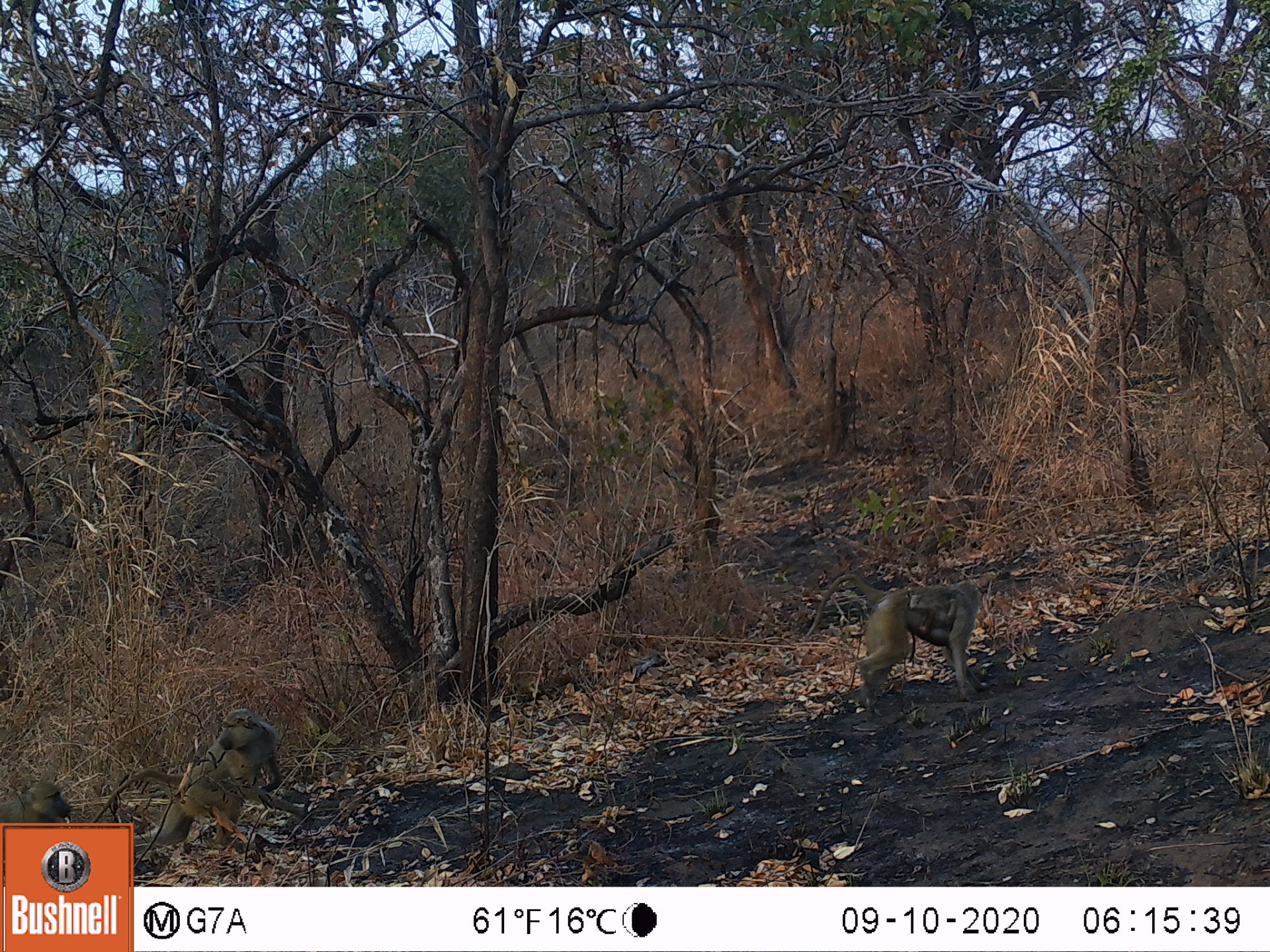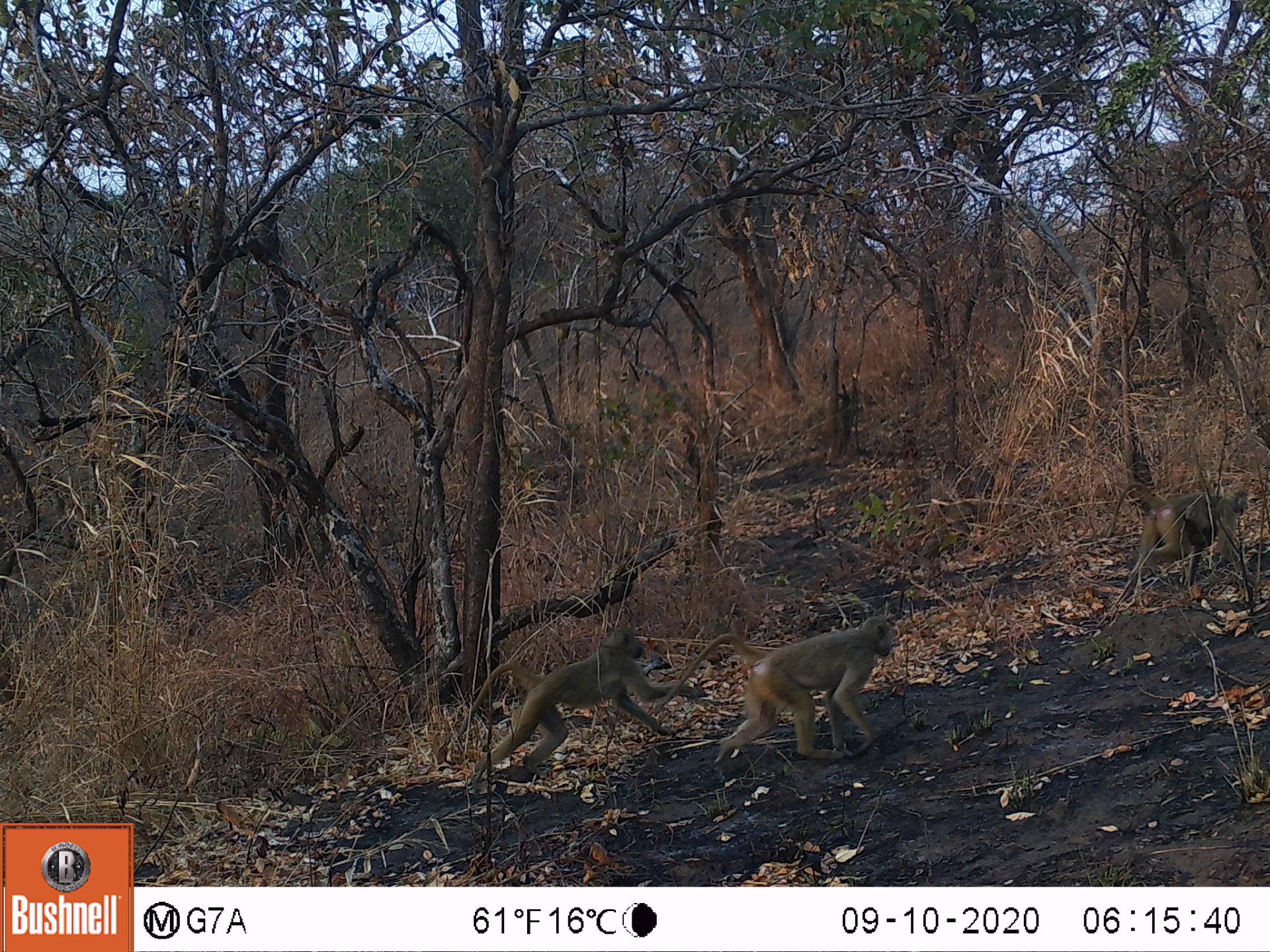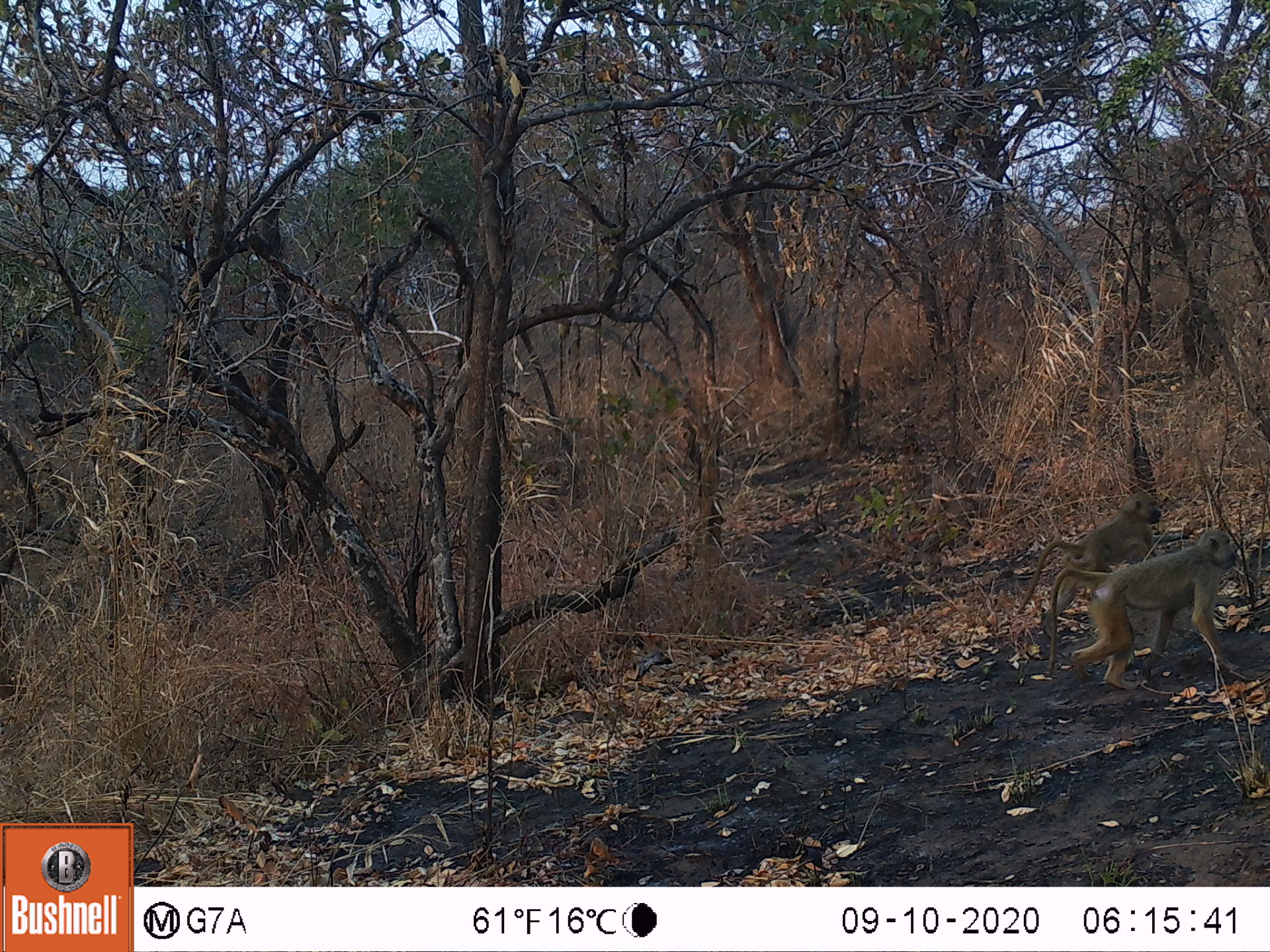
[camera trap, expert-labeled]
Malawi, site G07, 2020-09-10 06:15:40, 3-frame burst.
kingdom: Animalia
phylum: Chordata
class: Mammalia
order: Primates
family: Cercopithecidae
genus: Papio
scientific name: Papio cynocephalus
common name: yellow baboon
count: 3